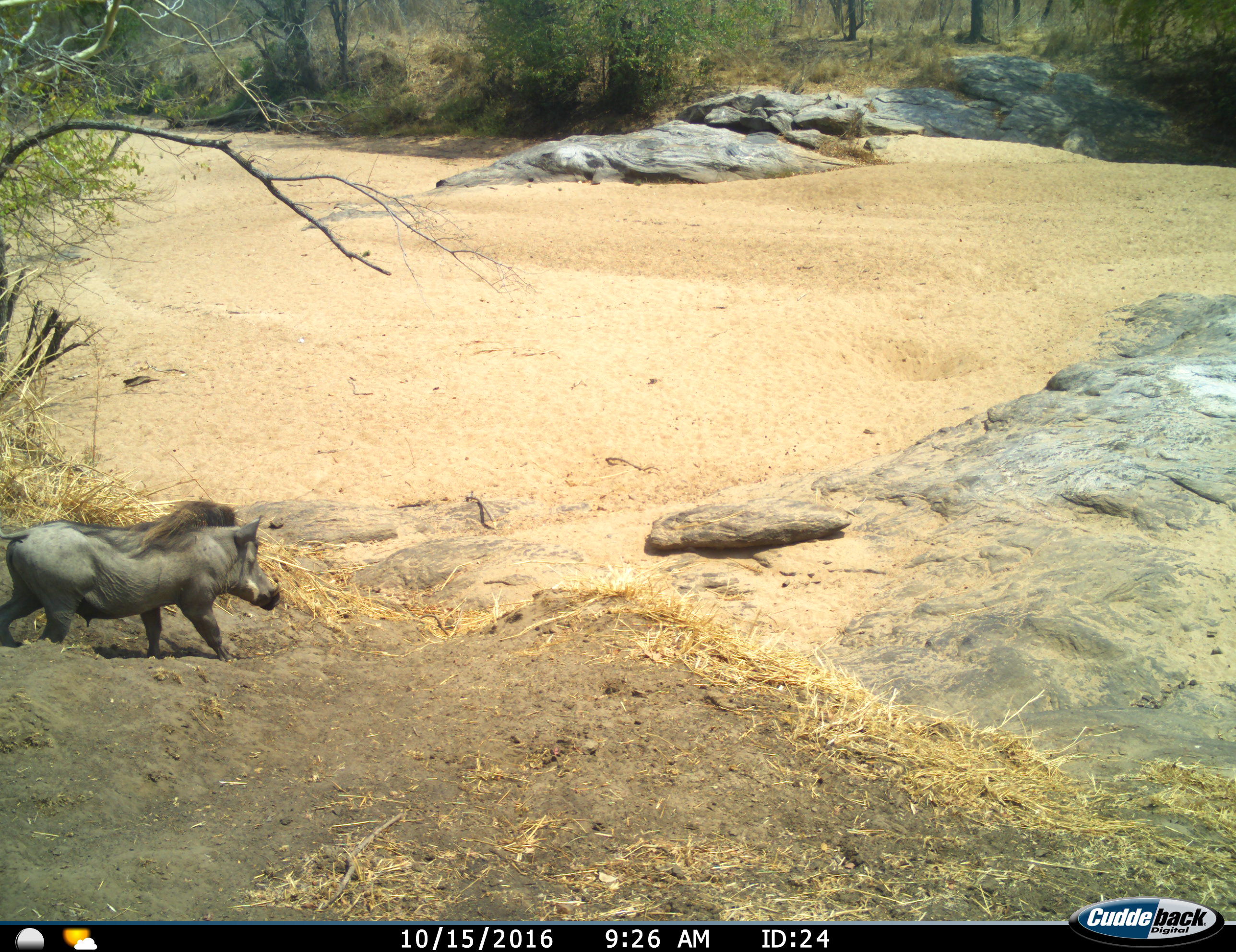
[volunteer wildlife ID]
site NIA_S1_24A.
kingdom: Animalia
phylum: Chordata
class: Mammalia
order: Artiodactyla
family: Suidae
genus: Phacochoerus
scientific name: Phacochoerus africanus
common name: warthog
Warthog (Phacochoerus africanus), count 1. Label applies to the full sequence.